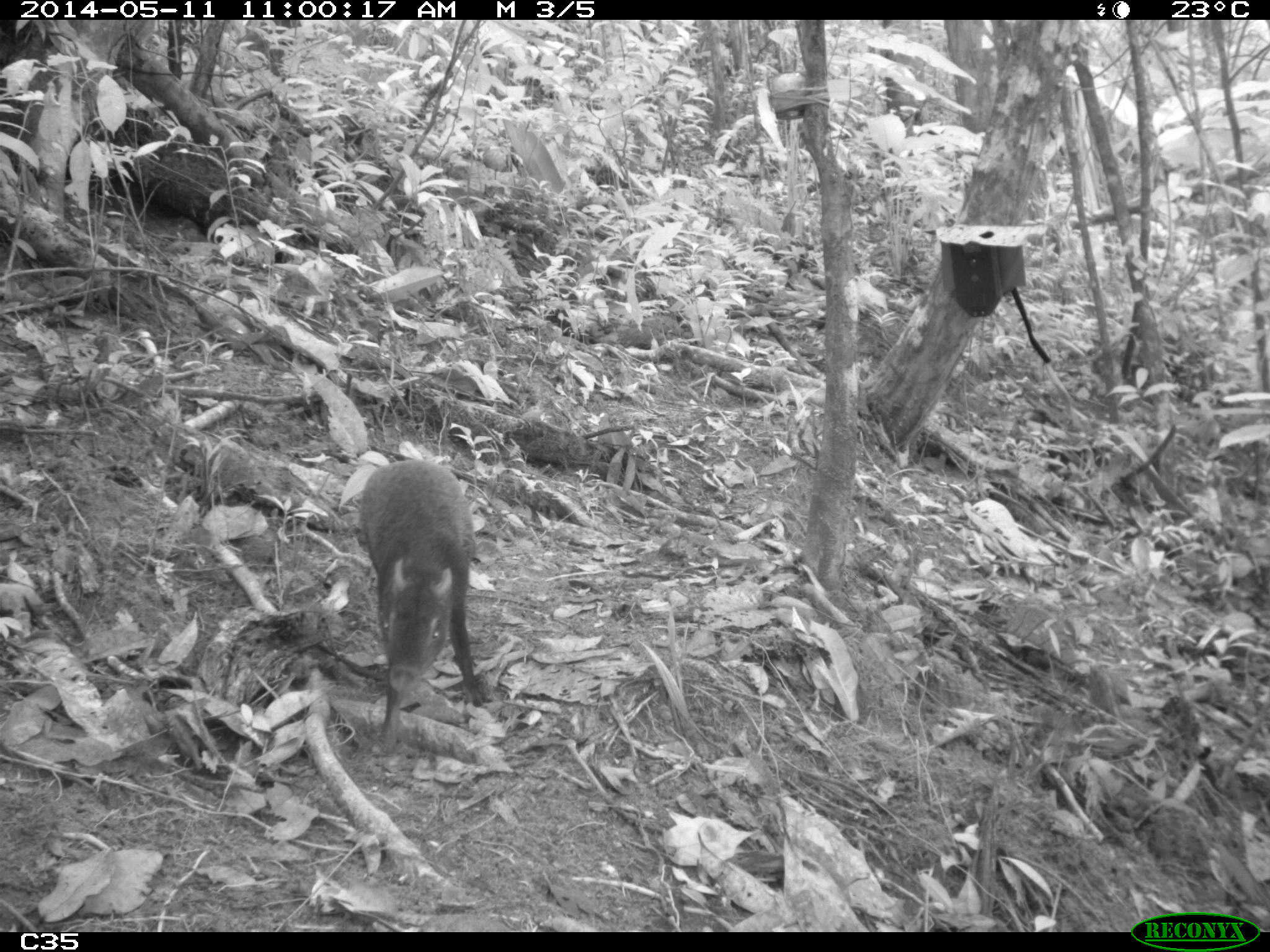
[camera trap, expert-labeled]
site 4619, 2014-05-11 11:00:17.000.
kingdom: Animalia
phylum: Chordata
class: Mammalia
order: Rodentia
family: Dasyproctidae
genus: Dasyprocta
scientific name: Dasyprocta leporina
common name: red-rumped agouti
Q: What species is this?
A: Dasyprocta leporina (red-rumped agouti).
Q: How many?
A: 1.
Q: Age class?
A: Adult.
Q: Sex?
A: Male.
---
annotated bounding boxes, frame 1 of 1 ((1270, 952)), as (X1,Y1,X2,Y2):
dasyprocta leporina: (358,458,491,748)